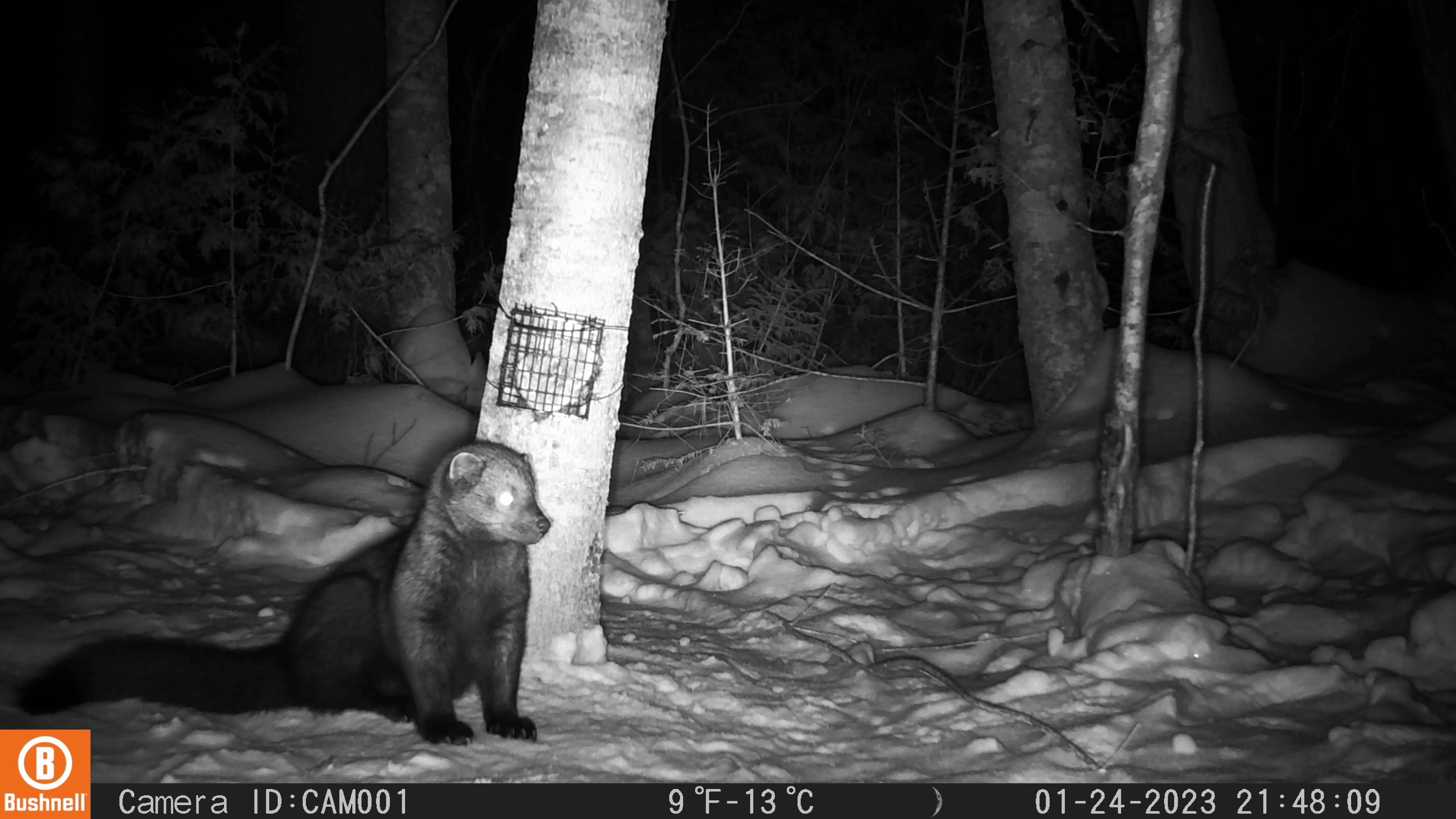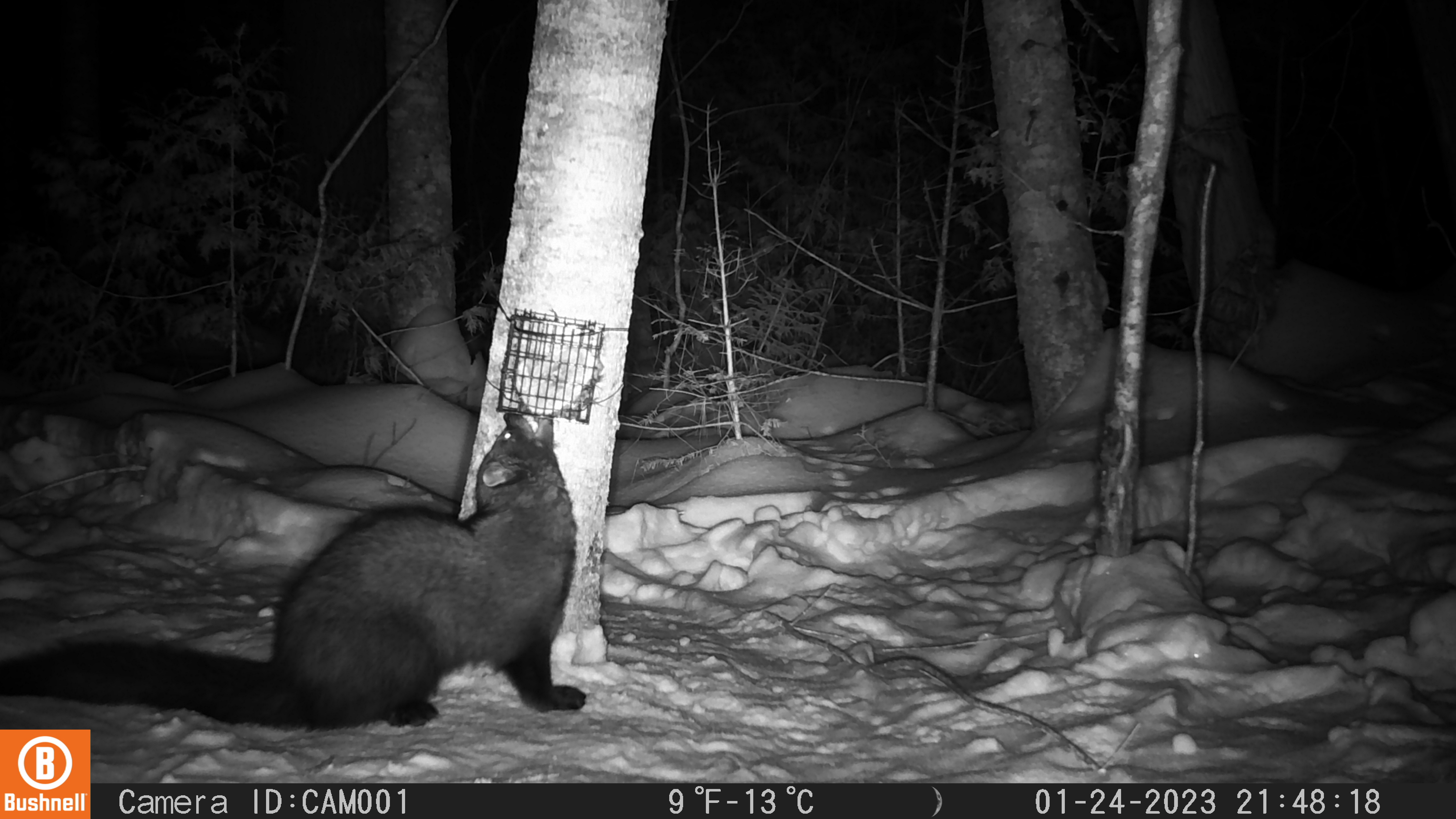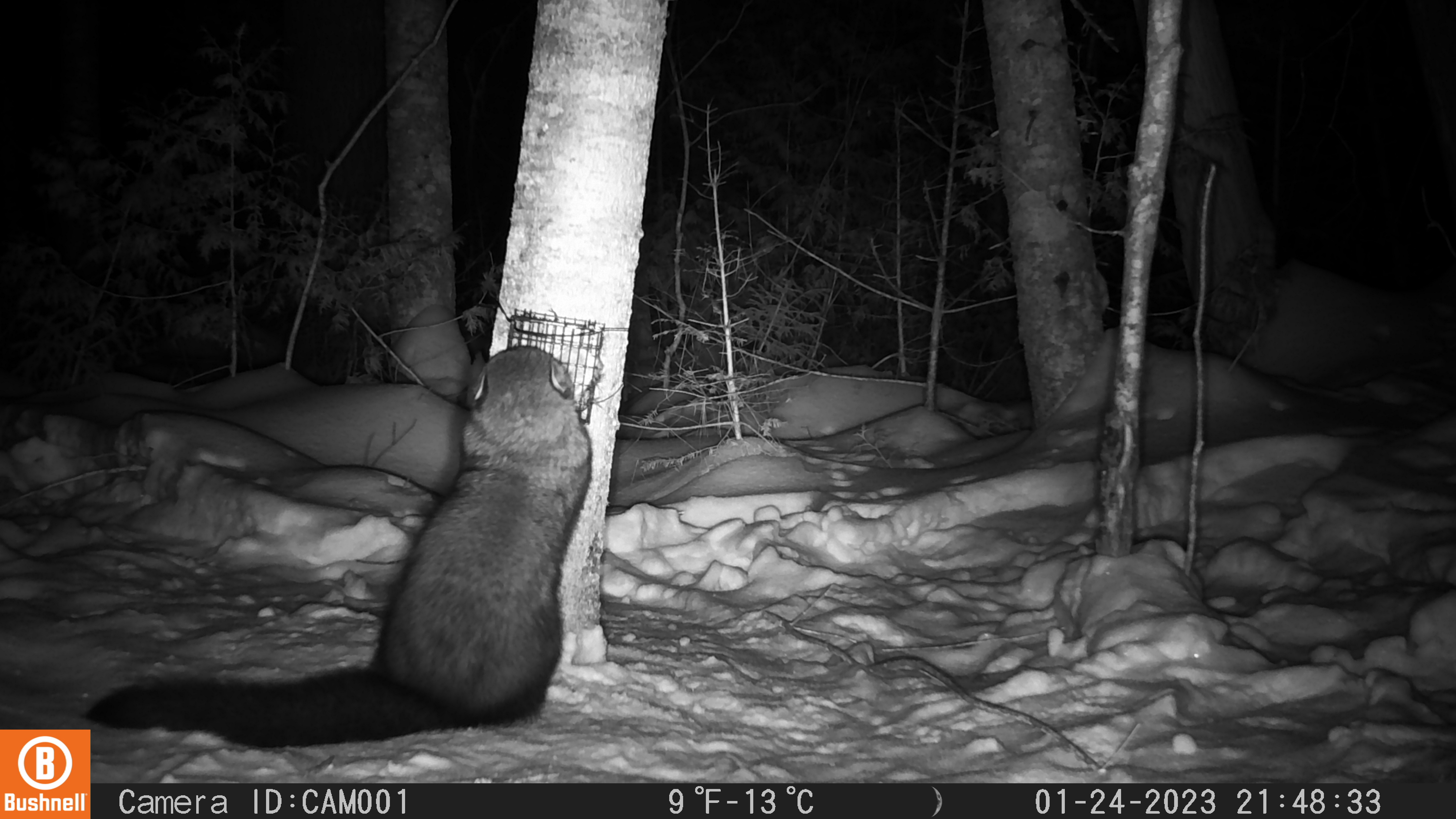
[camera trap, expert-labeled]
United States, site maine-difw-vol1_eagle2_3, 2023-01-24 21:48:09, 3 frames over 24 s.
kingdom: Animalia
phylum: Chordata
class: Mammalia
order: Carnivora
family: Mustelidae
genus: Pekania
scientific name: Pekania pennanti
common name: fisher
Fisher (Pekania pennanti).